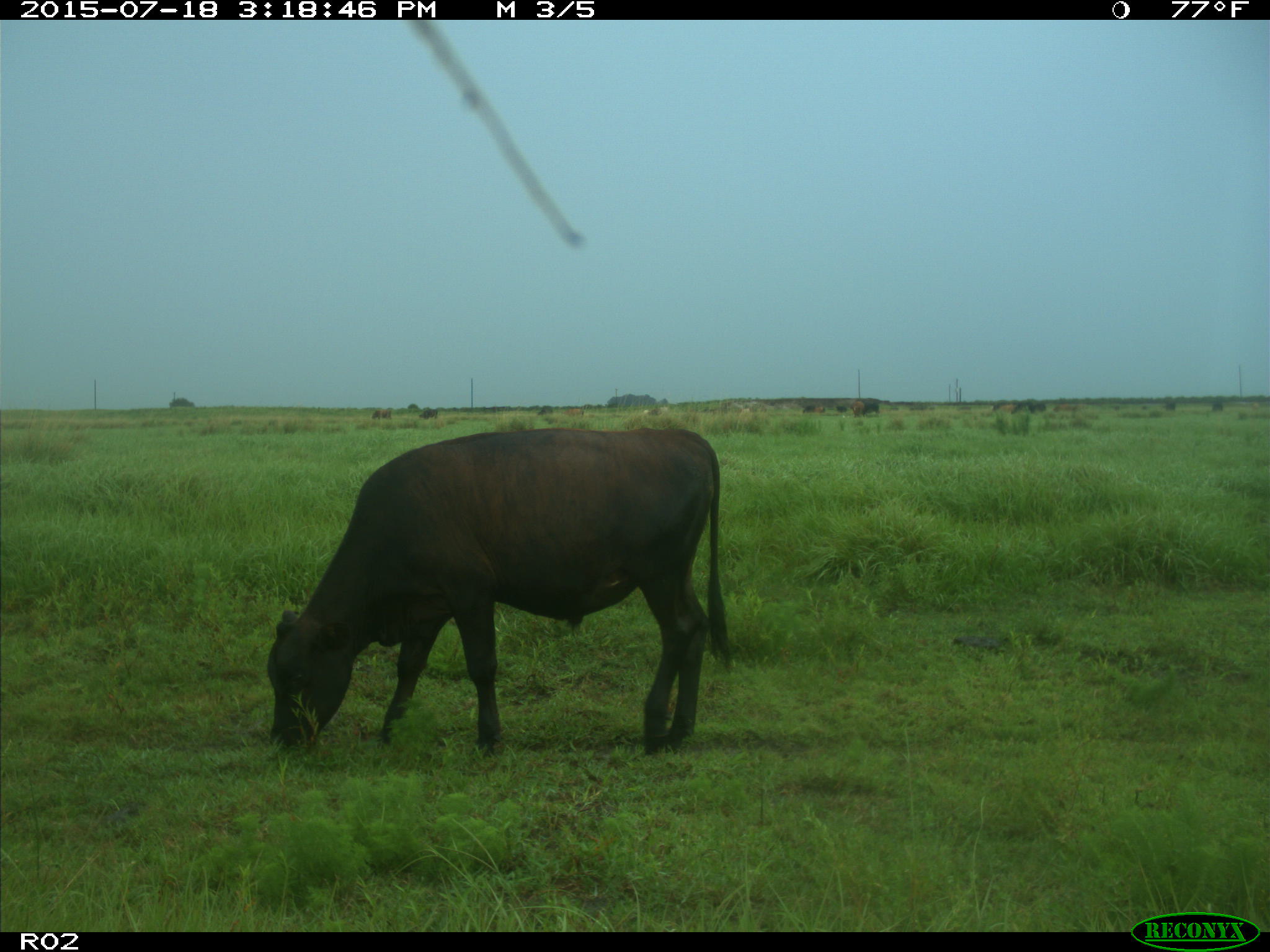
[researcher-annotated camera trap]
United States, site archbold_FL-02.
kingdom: Animalia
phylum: Chordata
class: Mammalia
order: Artiodactyla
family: Bovidae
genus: Bos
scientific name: Bos taurus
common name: domestic cow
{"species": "Bos taurus (domestic cow)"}